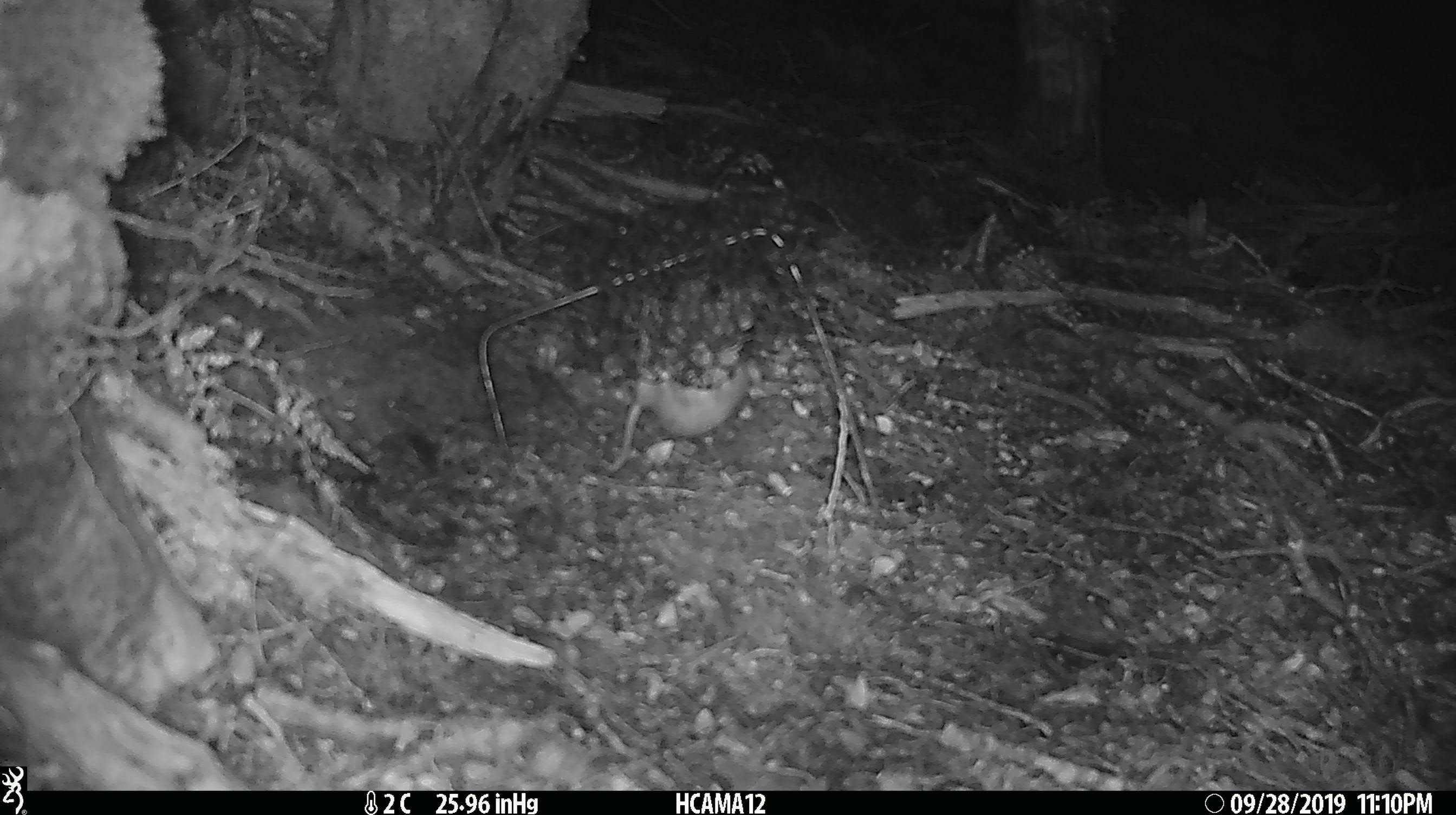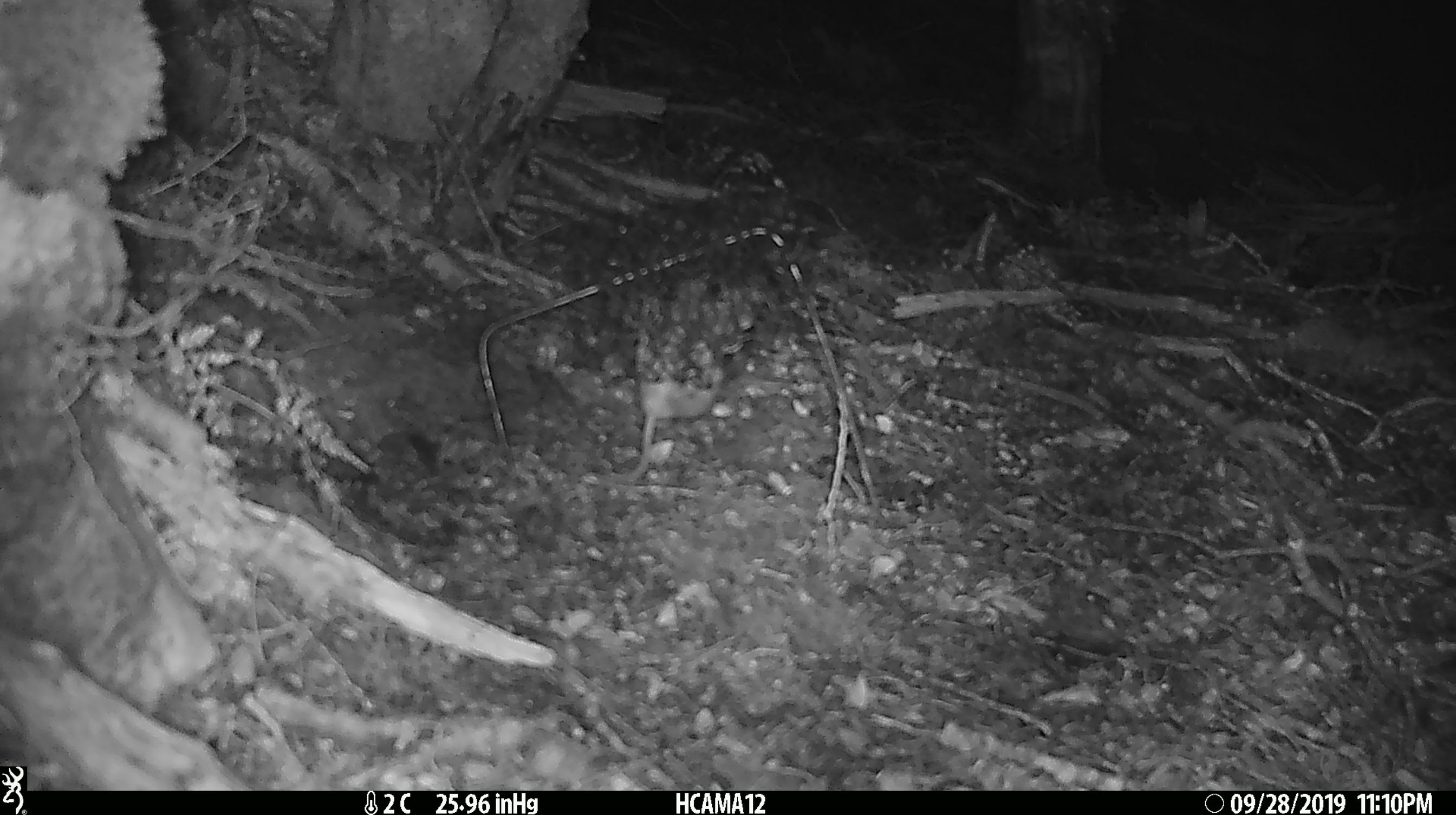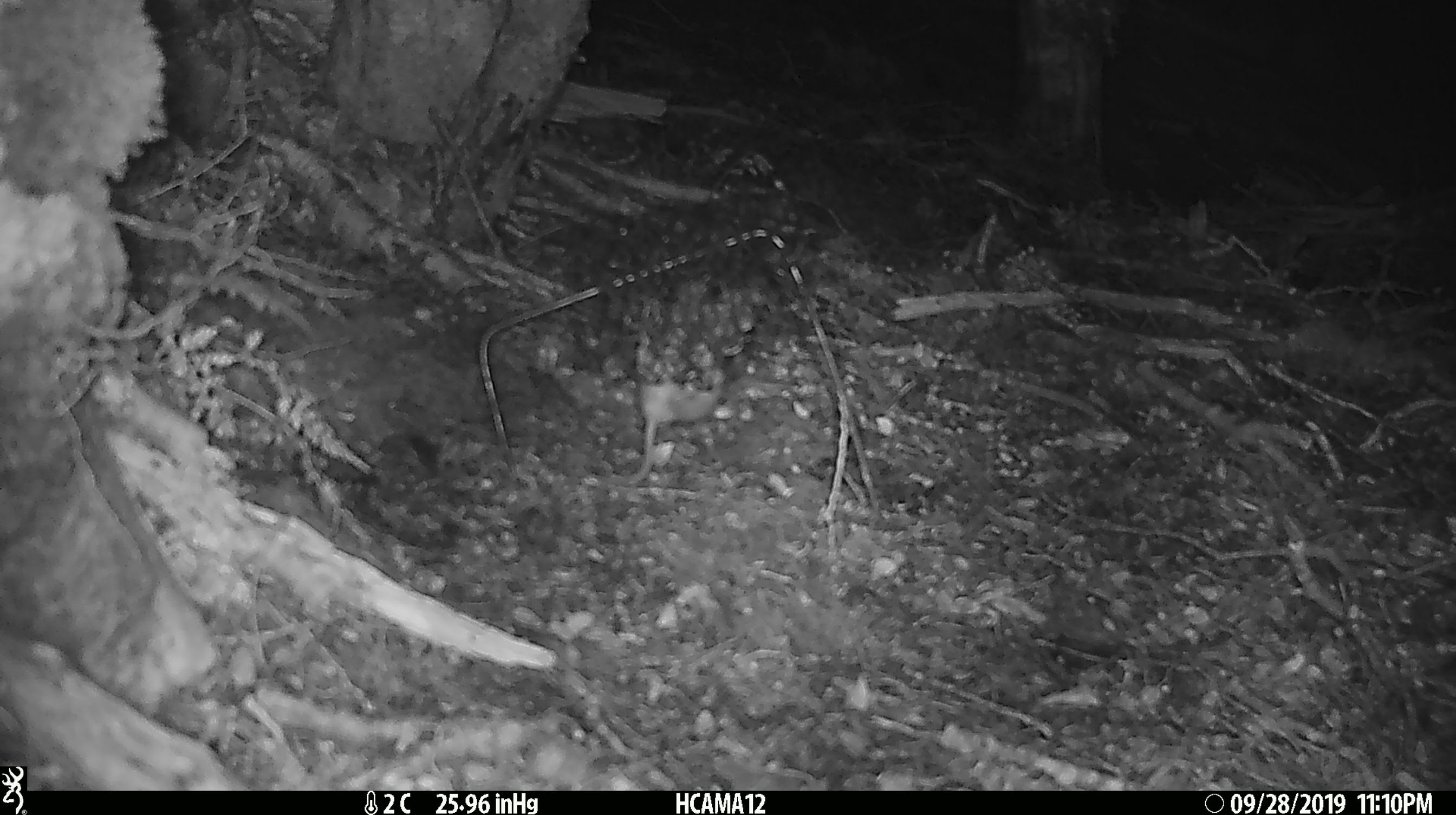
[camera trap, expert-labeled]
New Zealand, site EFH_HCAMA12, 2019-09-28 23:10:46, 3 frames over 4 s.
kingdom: Animalia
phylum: Chordata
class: Mammalia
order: Rodentia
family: Muridae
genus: Mus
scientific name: Mus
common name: mouse